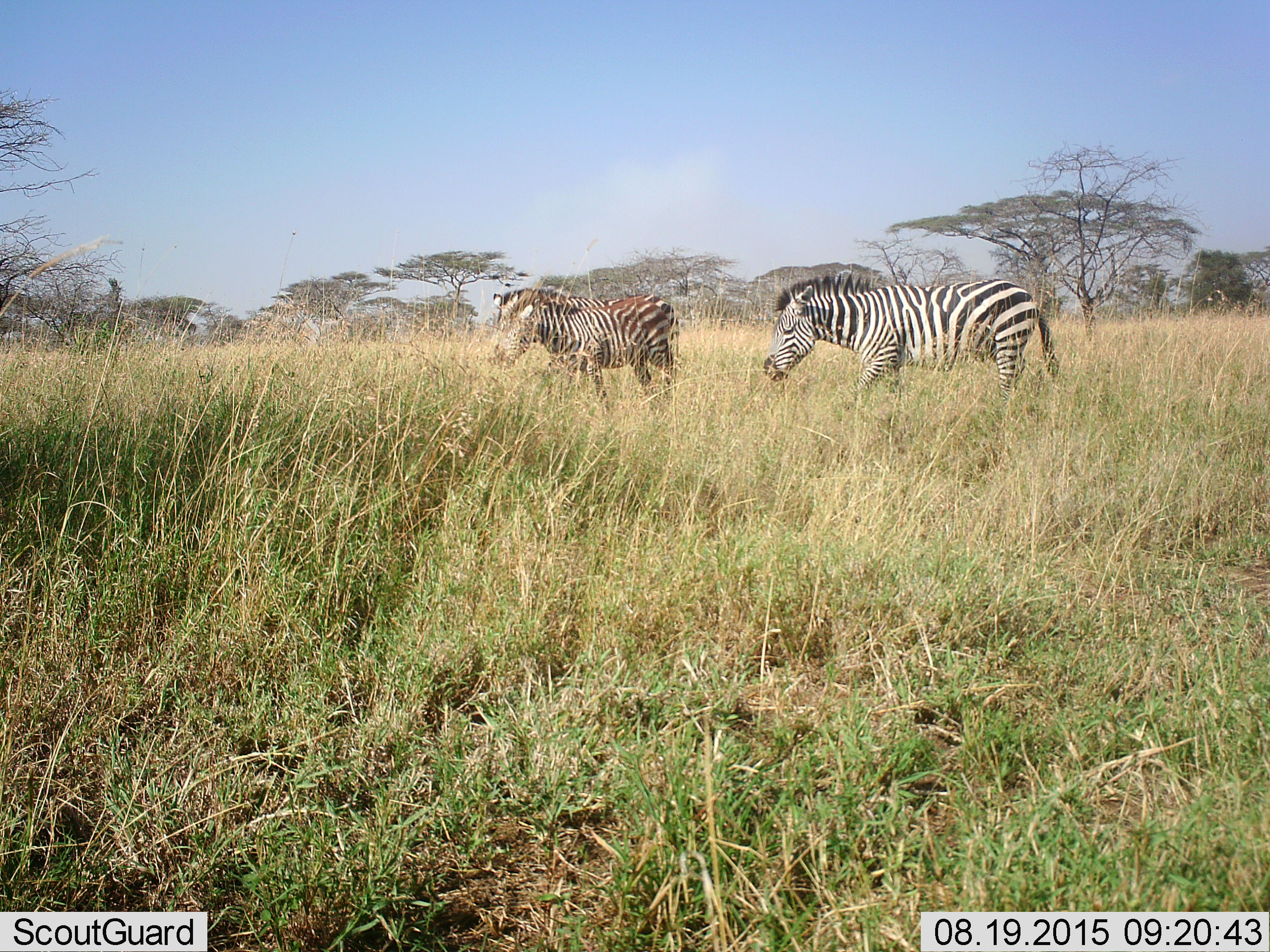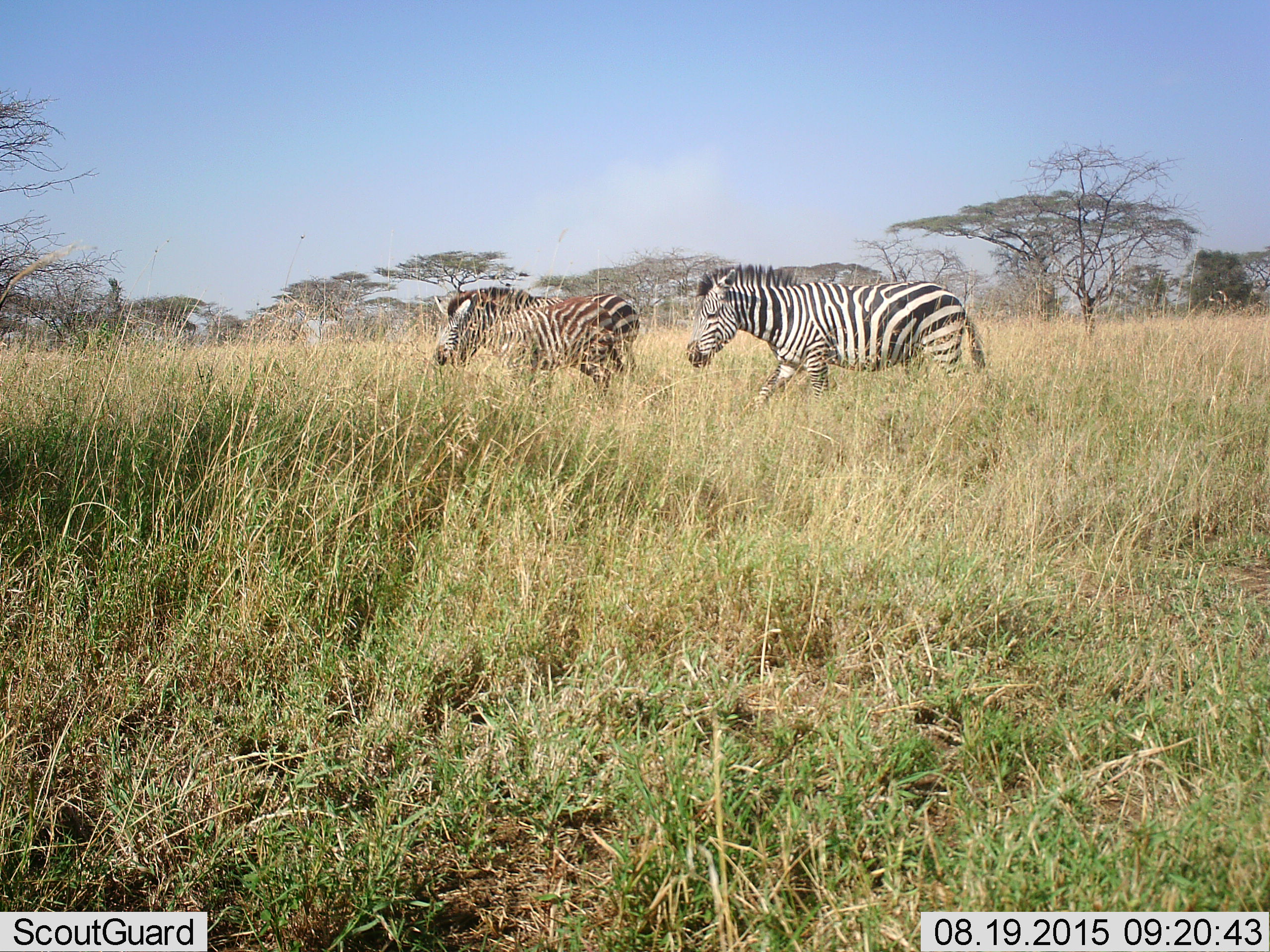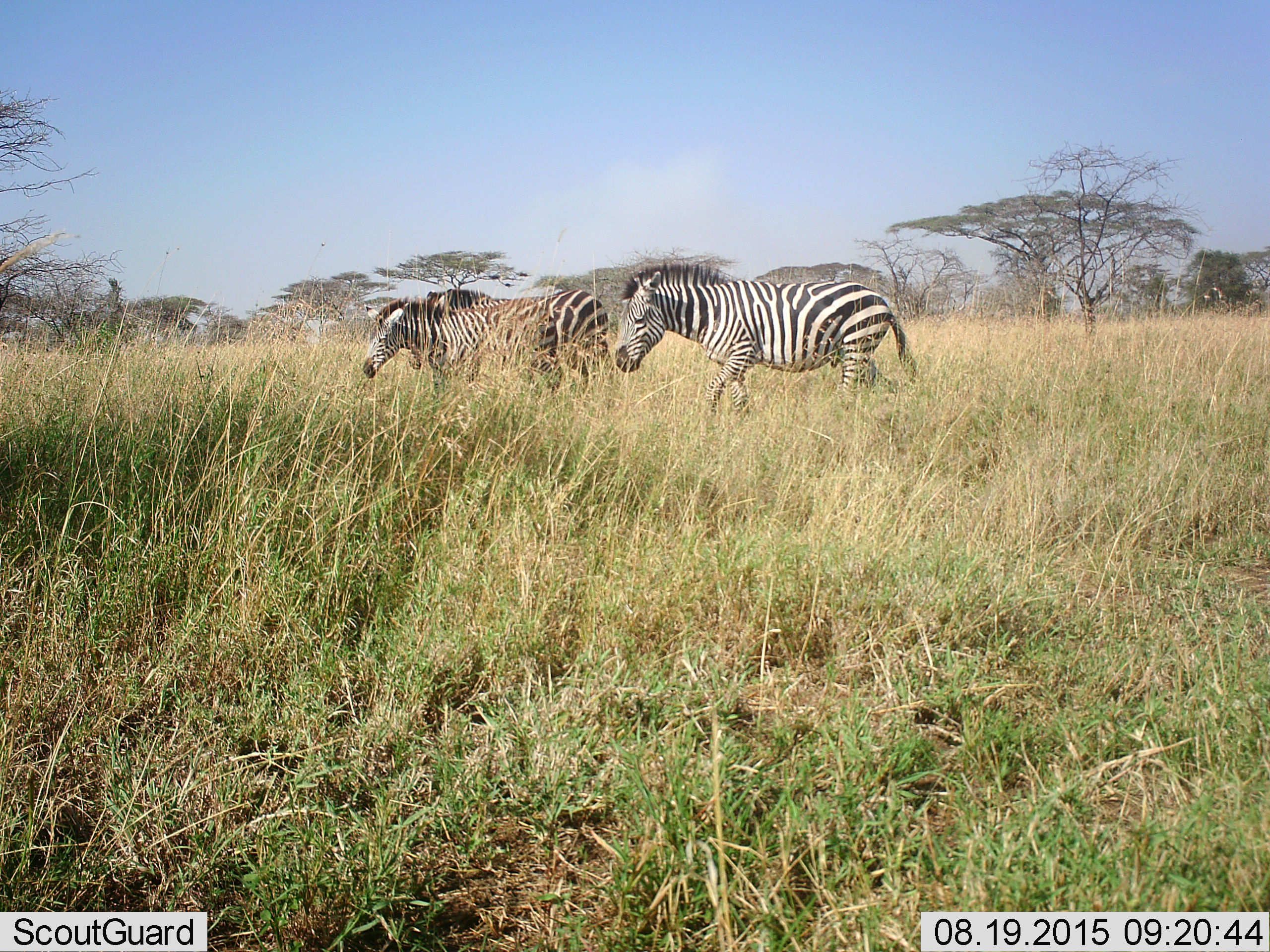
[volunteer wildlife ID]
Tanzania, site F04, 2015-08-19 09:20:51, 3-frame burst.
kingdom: Animalia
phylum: Chordata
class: Mammalia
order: Perissodactyla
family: Equidae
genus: Equus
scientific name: Equus quagga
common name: plains zebra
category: zebra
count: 3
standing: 10%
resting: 0%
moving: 95%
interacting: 0%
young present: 25%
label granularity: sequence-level